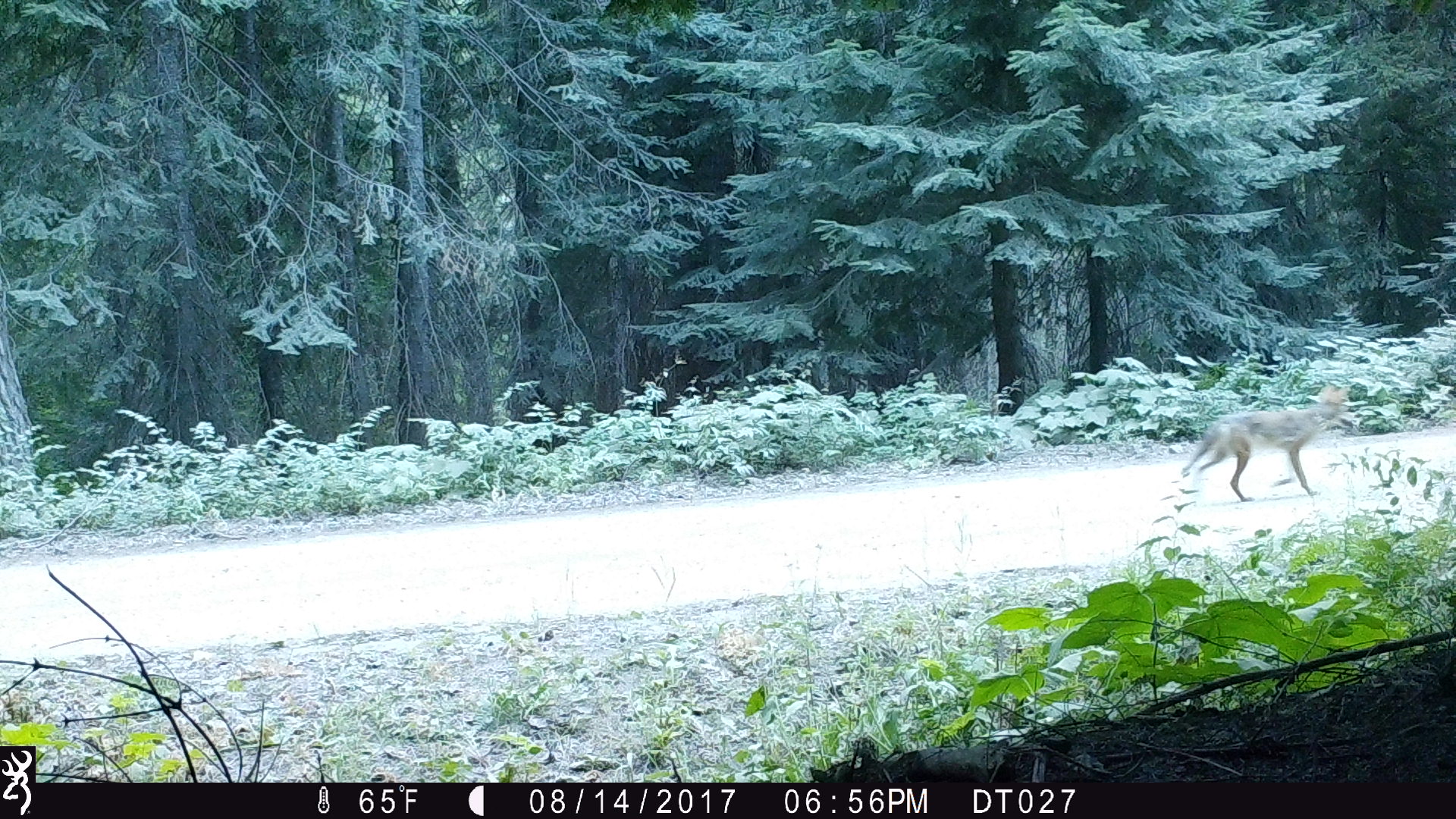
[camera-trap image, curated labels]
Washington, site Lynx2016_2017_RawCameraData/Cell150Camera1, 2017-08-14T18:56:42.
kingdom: Animalia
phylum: Chordata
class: Mammalia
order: Carnivora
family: Canidae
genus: Canis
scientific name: Canis latrans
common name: coyote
Canis latrans (coyote). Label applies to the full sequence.